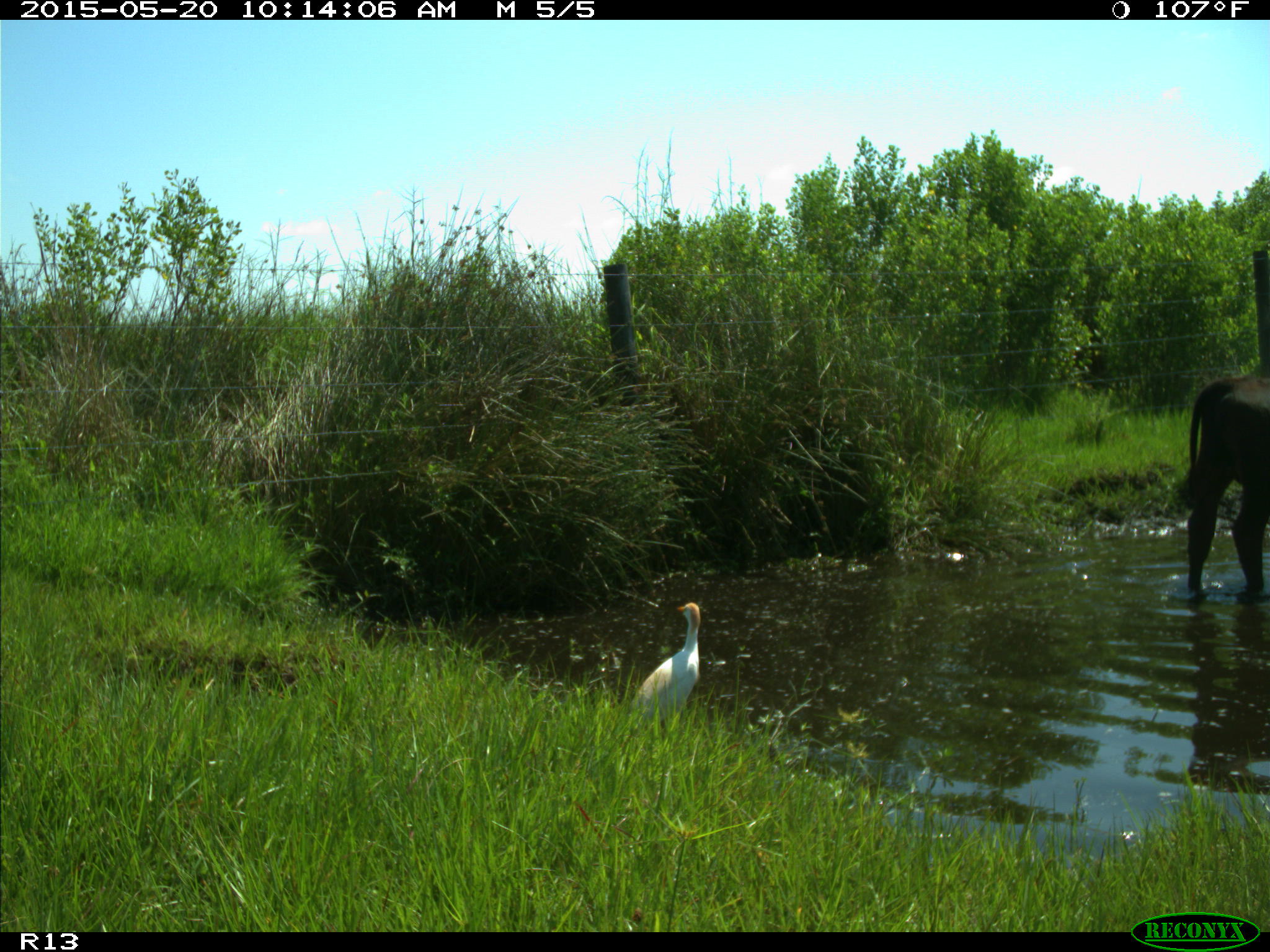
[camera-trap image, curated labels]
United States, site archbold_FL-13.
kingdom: Animalia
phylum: Chordata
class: Mammalia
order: Artiodactyla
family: Bovidae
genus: Bos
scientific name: Bos taurus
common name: domestic cow